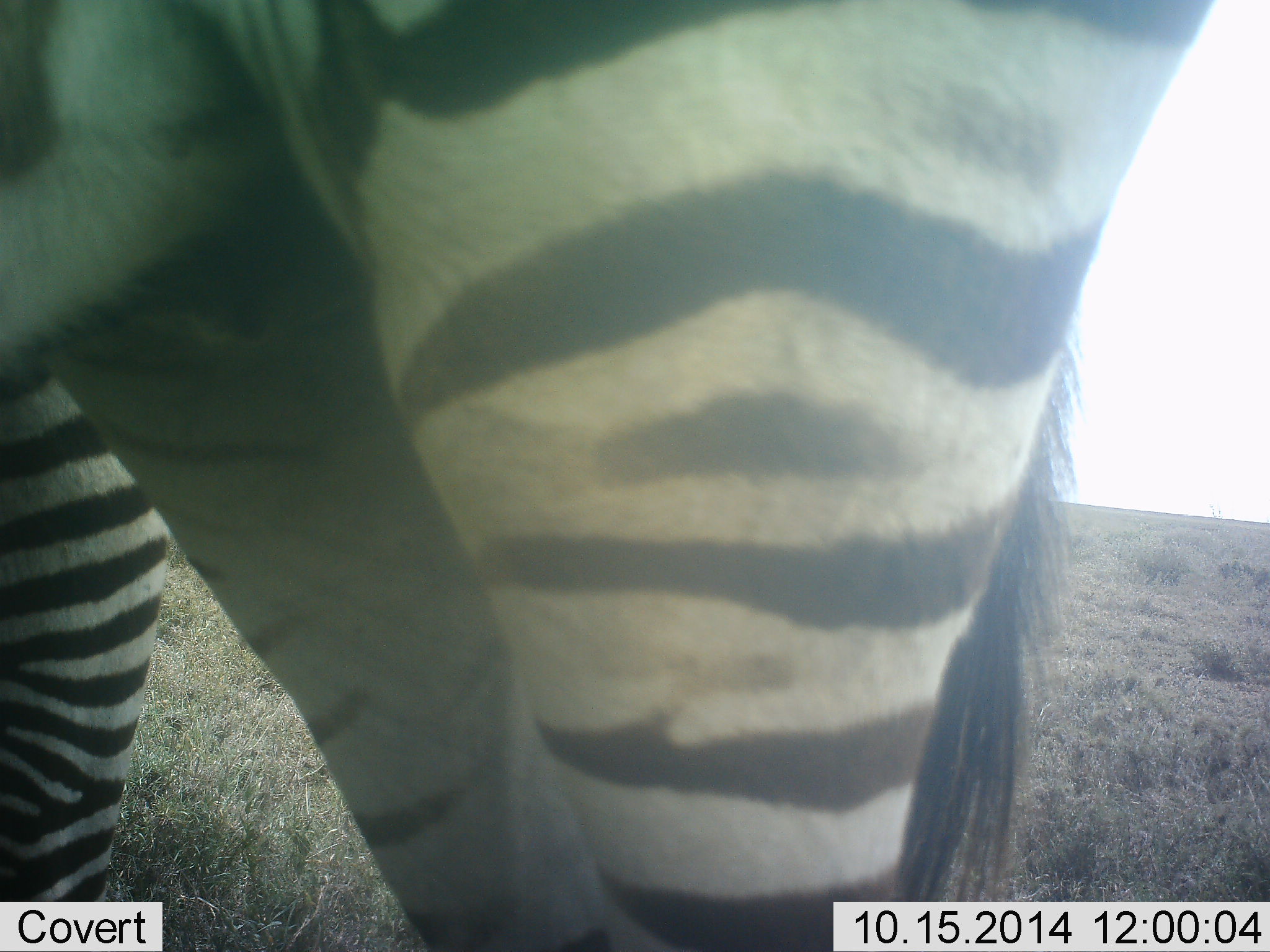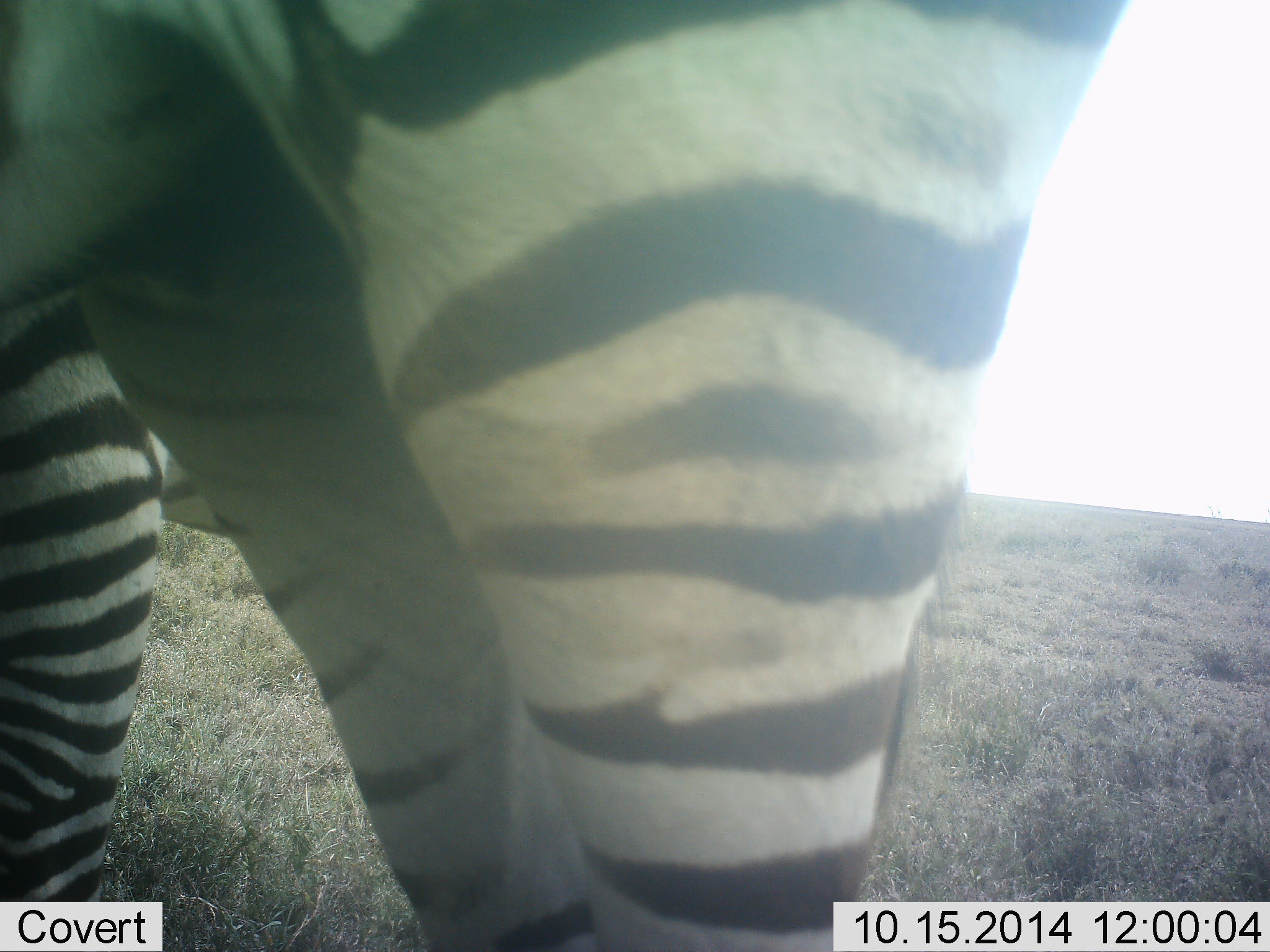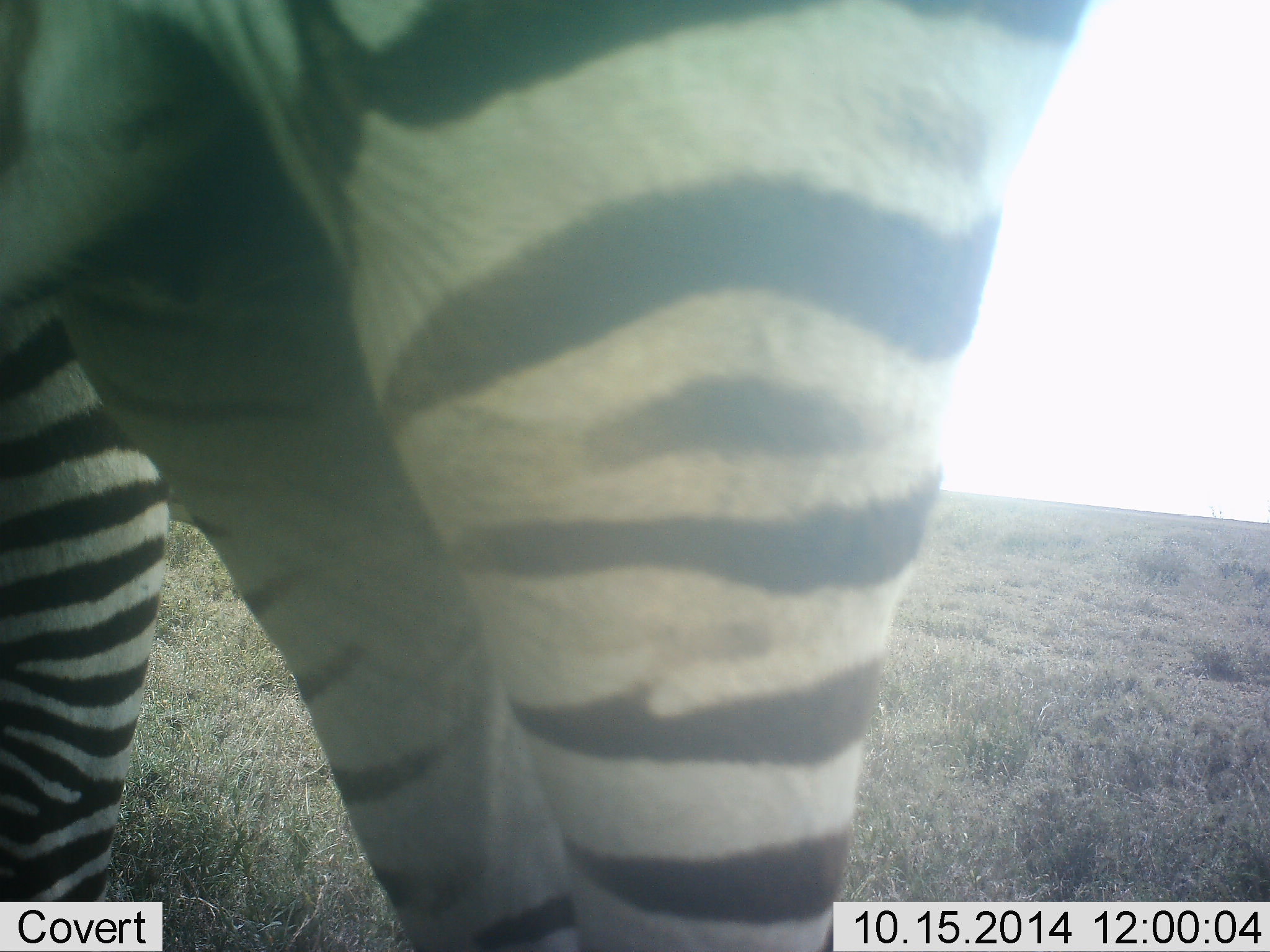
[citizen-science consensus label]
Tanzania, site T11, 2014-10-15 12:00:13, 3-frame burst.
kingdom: Animalia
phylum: Chordata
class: Mammalia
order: Perissodactyla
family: Equidae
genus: Equus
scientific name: Equus quagga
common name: plains zebra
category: zebra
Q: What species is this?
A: Zebra (plains zebra) (Equus quagga).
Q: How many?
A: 2.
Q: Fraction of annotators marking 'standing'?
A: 80%.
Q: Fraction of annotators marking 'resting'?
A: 10%.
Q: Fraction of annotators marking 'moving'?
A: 10%.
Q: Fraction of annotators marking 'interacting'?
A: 10%.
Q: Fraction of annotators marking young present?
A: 20%.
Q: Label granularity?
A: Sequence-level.